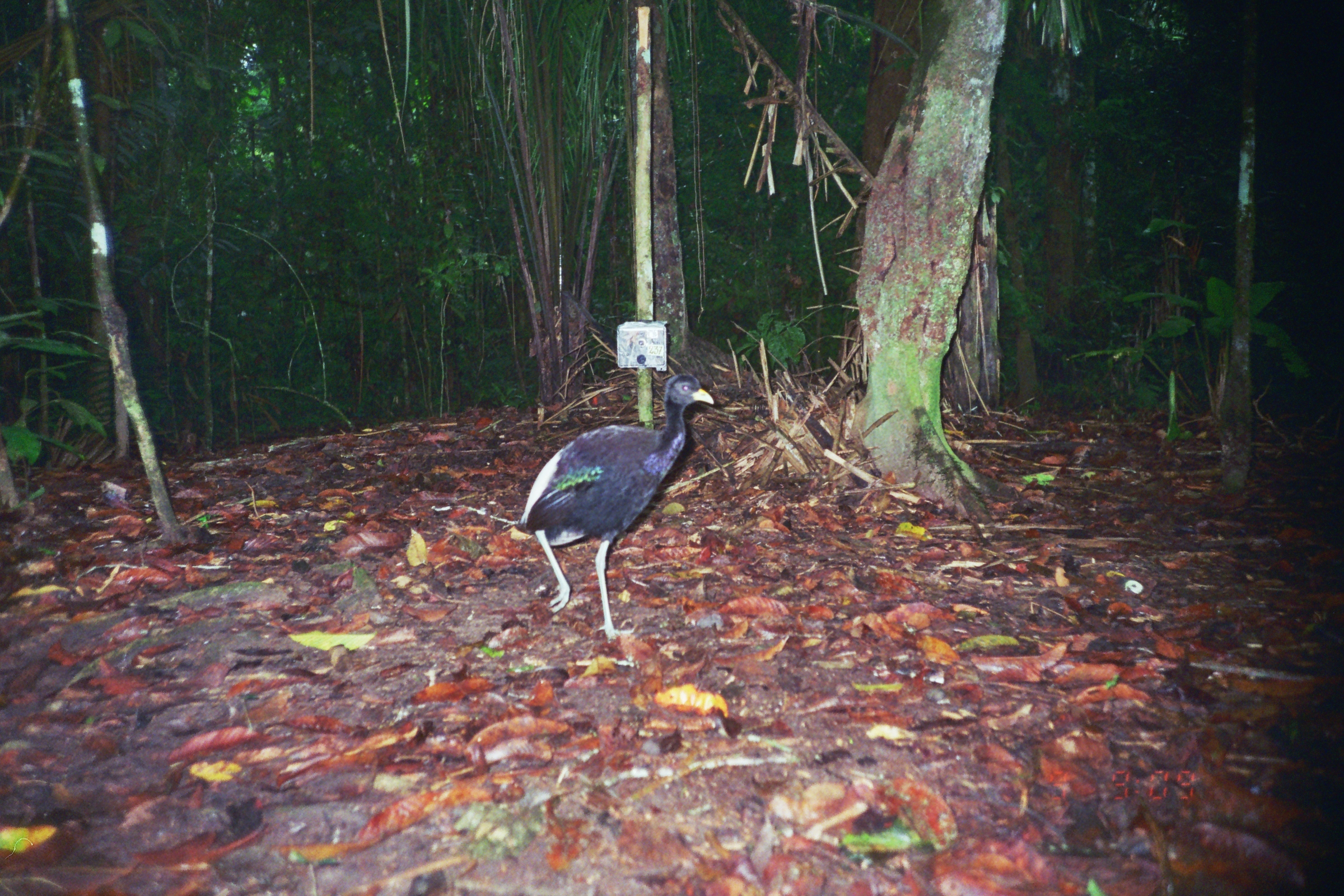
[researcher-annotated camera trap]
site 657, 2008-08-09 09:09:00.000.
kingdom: Animalia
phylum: Chordata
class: Aves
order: Gruiformes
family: Psophiidae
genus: Psophia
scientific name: Psophia leucoptera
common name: pale-winged trumpeter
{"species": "Psophia leucoptera (pale-winged trumpeter)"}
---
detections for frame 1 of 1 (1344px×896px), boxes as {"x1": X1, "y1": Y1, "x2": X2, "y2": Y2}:
psophia leucoptera: {"x1": 512, "y1": 373, "x2": 714, "y2": 642}